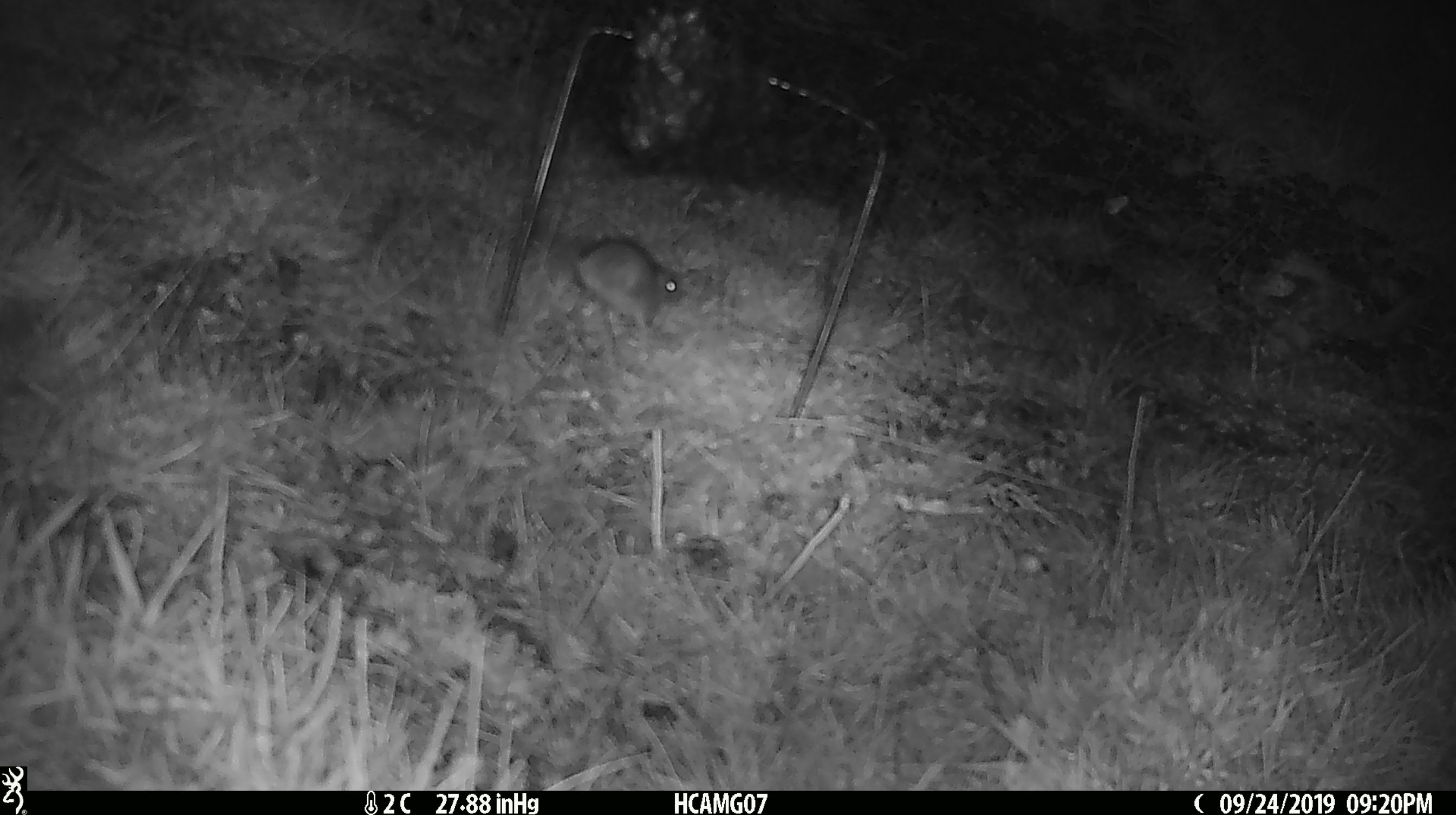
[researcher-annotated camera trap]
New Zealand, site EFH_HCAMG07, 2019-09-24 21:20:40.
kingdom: Animalia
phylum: Chordata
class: Mammalia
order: Rodentia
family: Muridae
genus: Mus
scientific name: Mus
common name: mouse